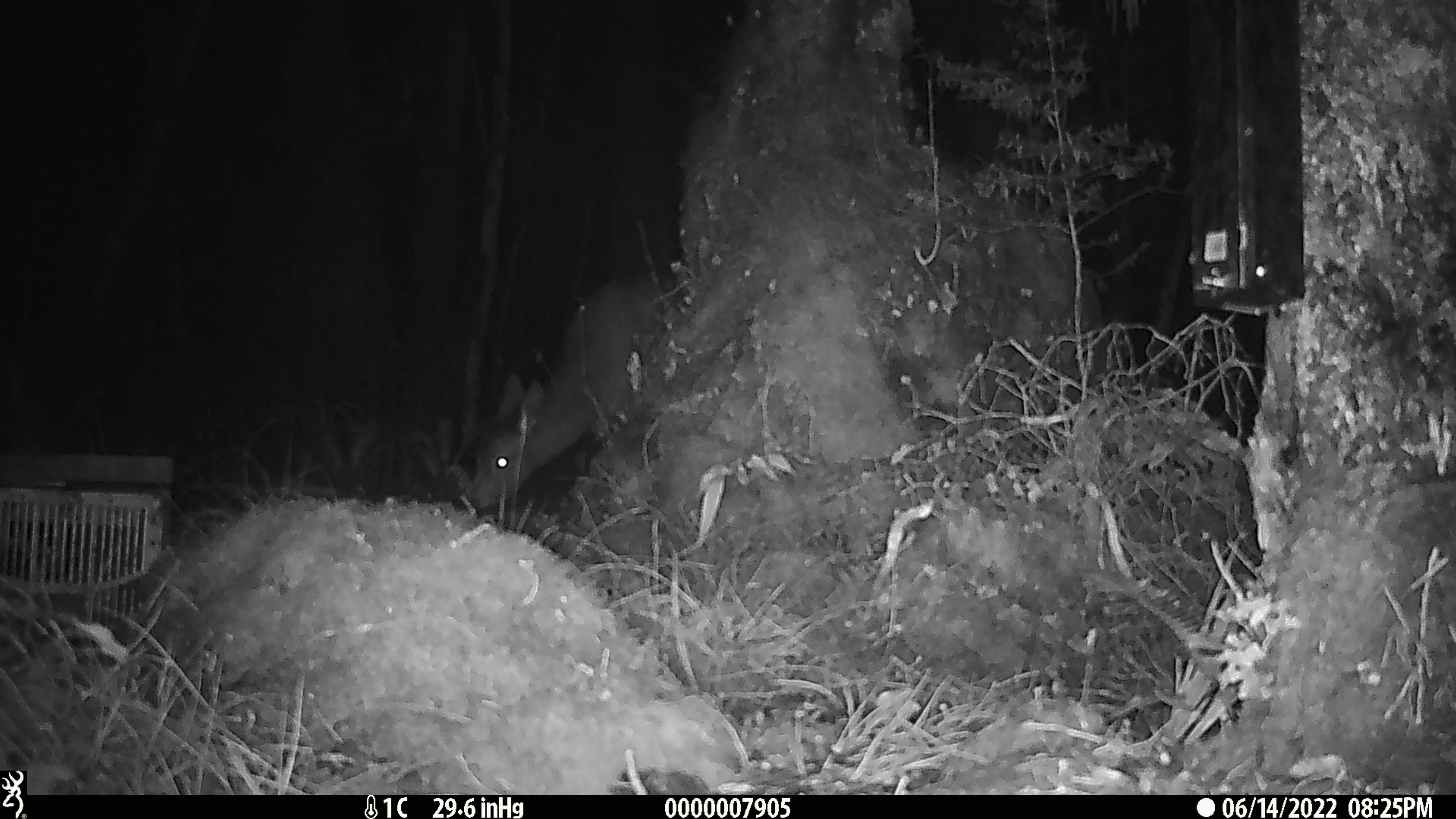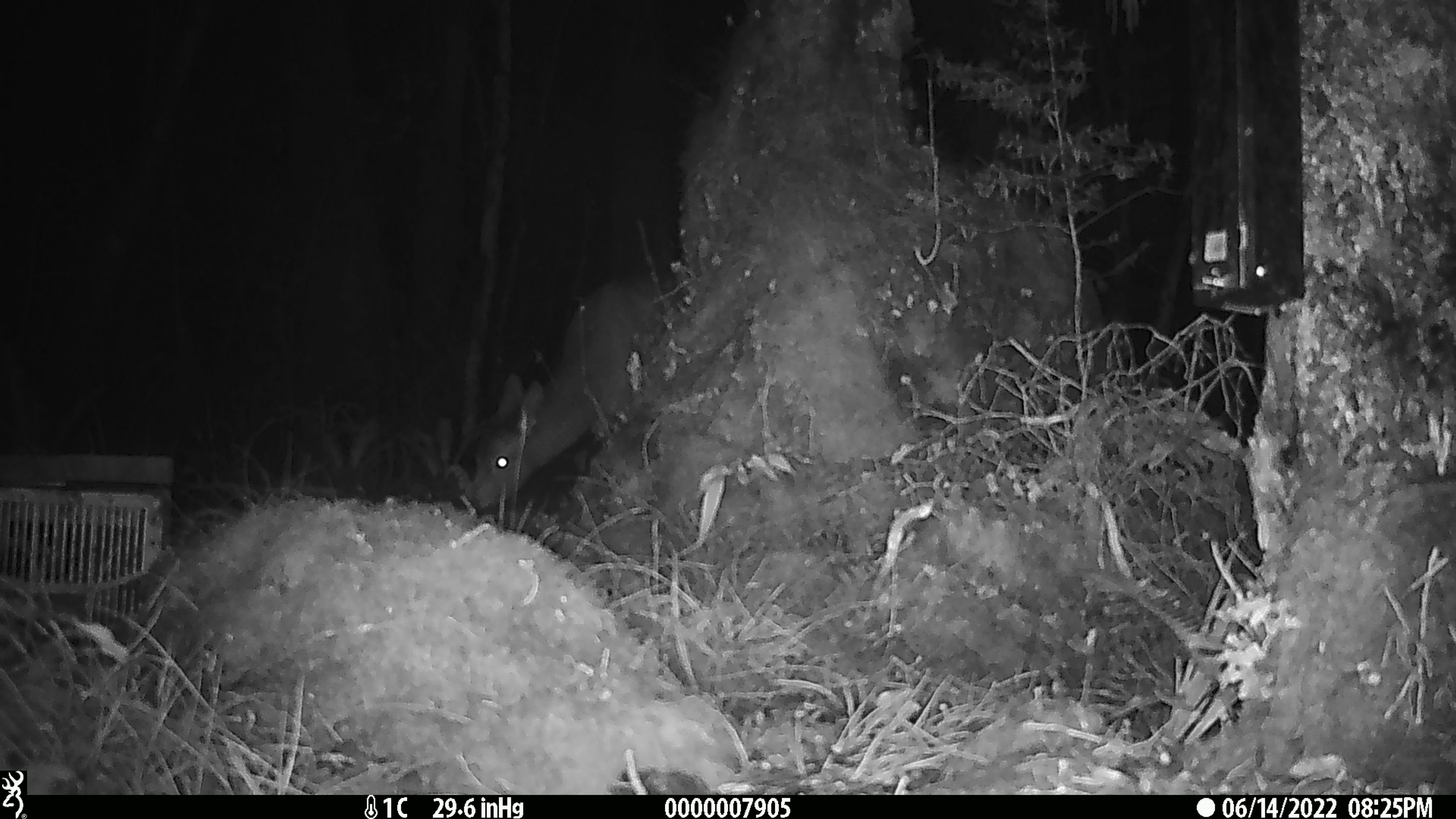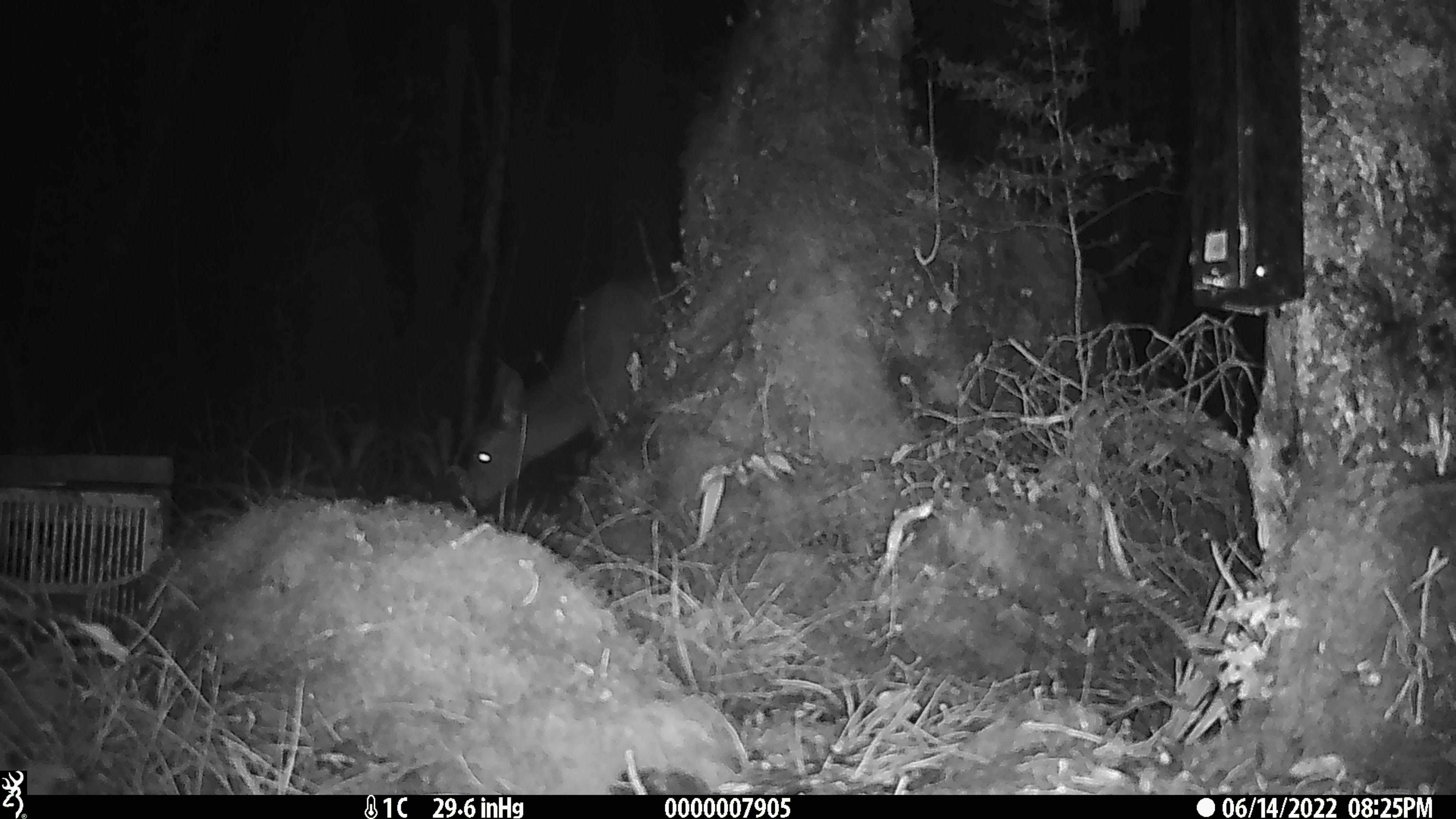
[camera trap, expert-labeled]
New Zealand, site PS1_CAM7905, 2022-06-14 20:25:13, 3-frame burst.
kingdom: Animalia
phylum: Chordata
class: Mammalia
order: Artiodactyla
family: Cervidae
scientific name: Cervidae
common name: deer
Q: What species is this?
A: Deer (Cervidae).